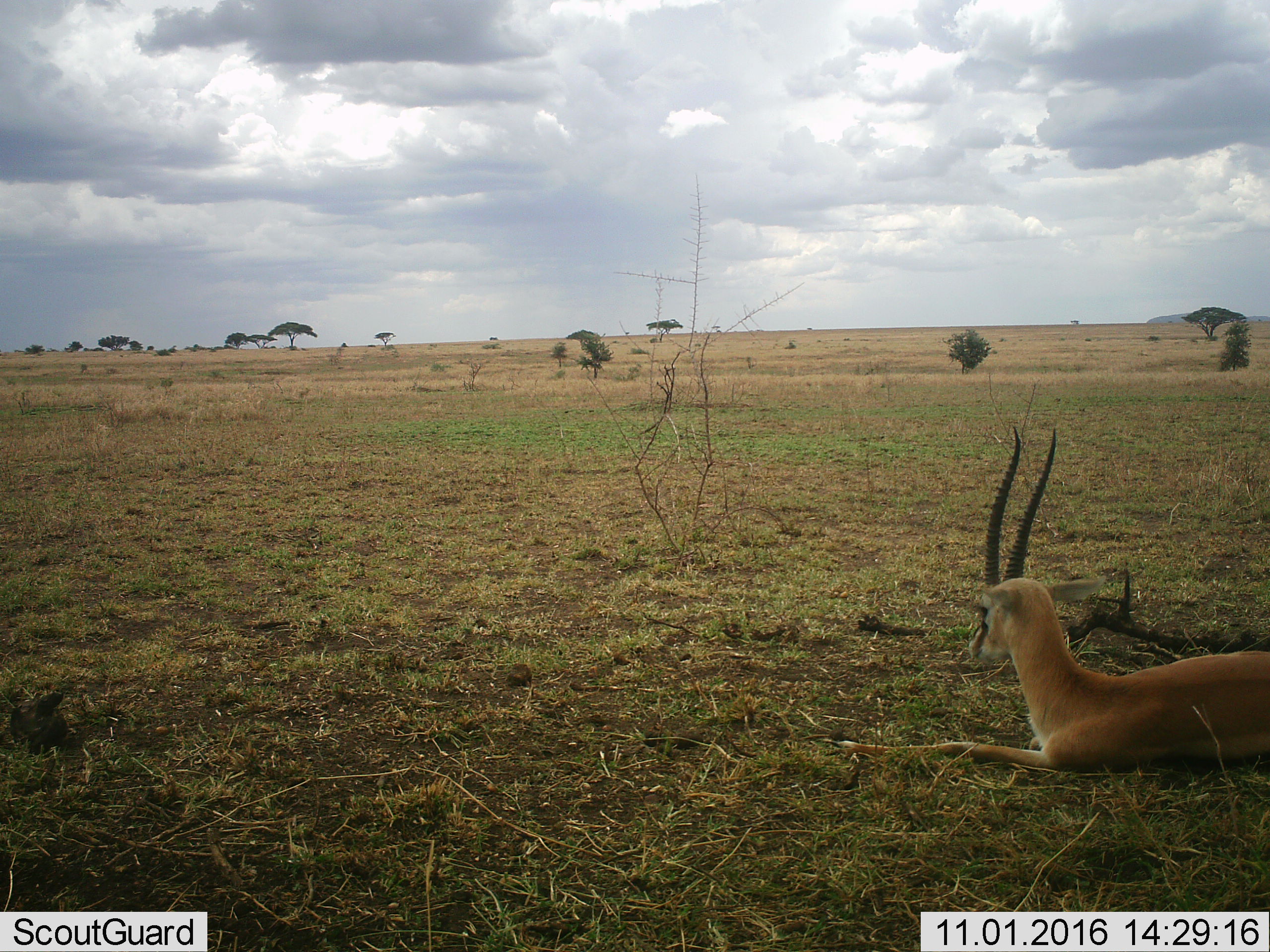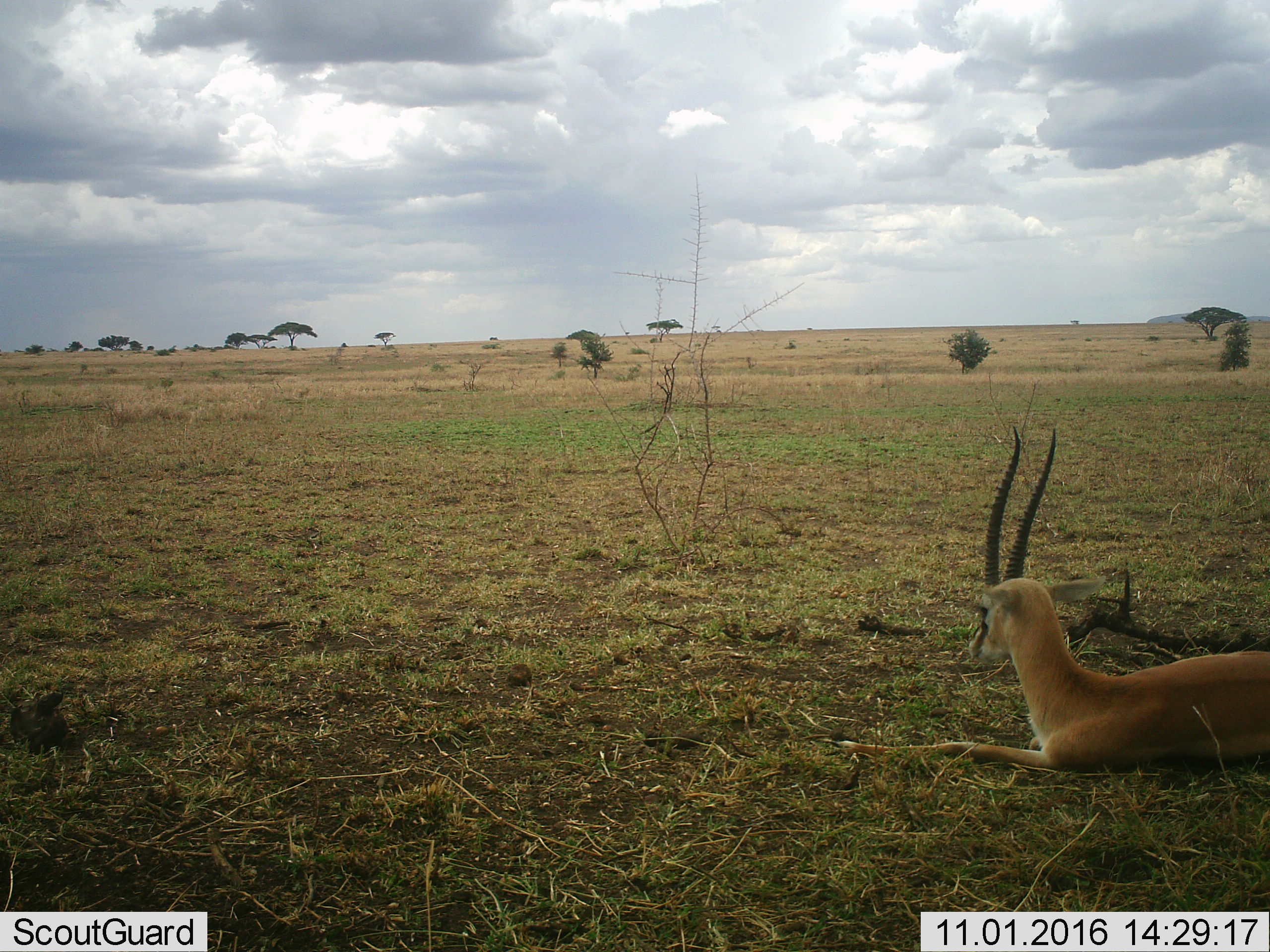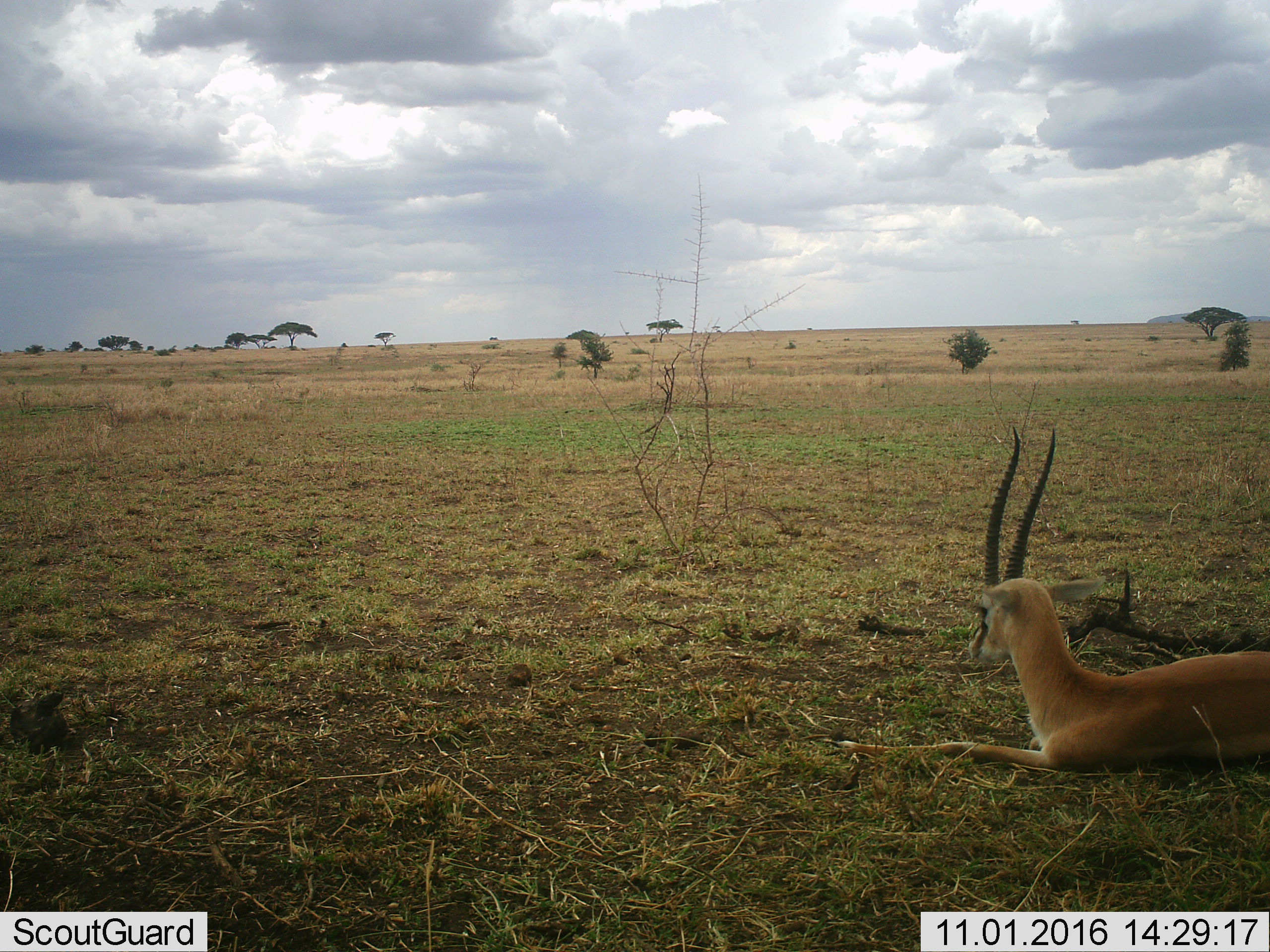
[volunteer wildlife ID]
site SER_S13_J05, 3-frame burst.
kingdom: Animalia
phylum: Chordata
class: Mammalia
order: Artiodactyla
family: Bovidae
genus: Nanger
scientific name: Nanger granti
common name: grant's gazelle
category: gazellegrants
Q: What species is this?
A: Gazellegrants (grant's gazelle) (Nanger granti).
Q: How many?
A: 1.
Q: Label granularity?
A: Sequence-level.